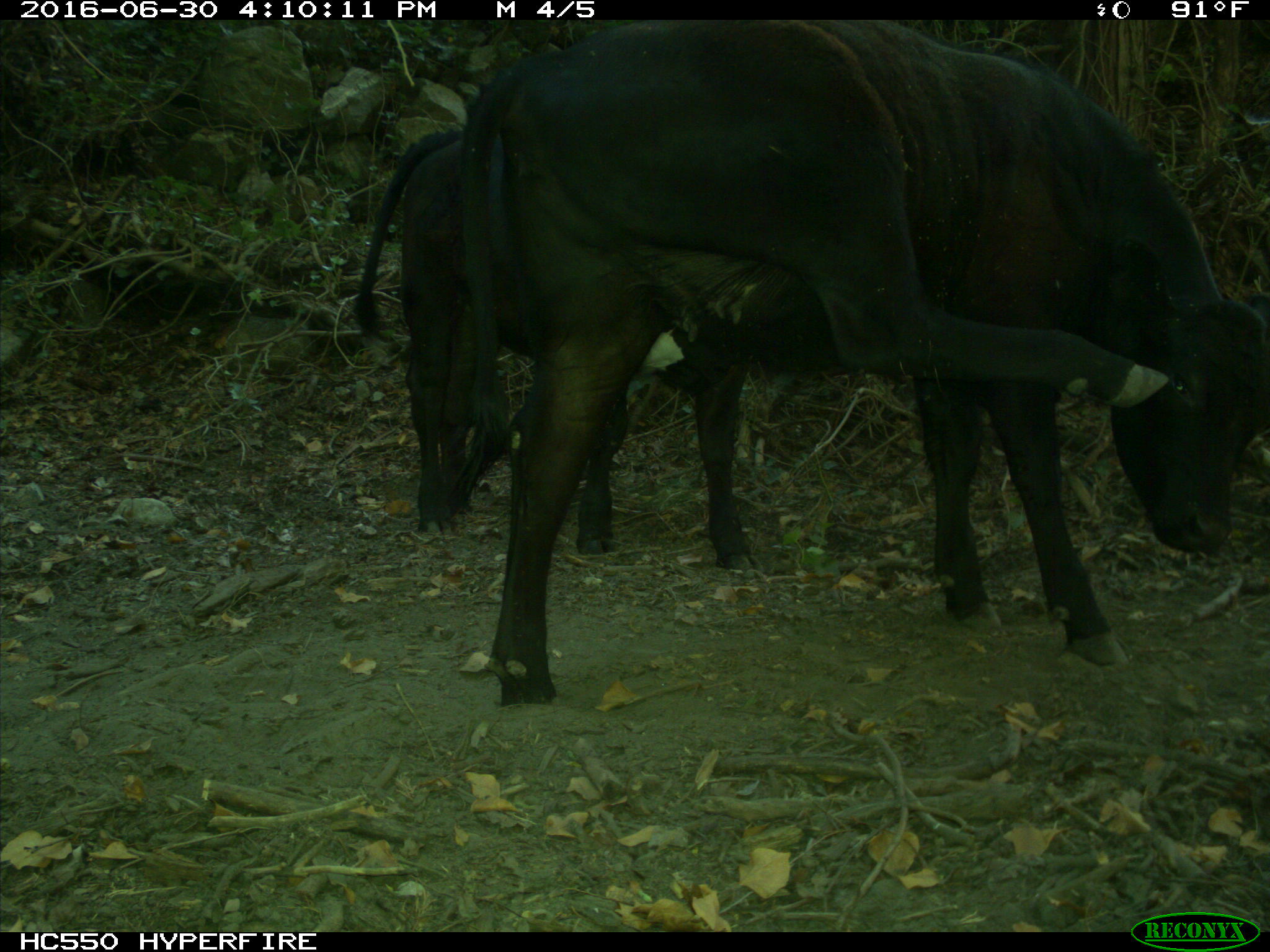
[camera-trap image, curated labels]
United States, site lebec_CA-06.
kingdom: Animalia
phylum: Chordata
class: Mammalia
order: Artiodactyla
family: Bovidae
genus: Bos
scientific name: Bos taurus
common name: domestic cow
Bos taurus (domestic cow).